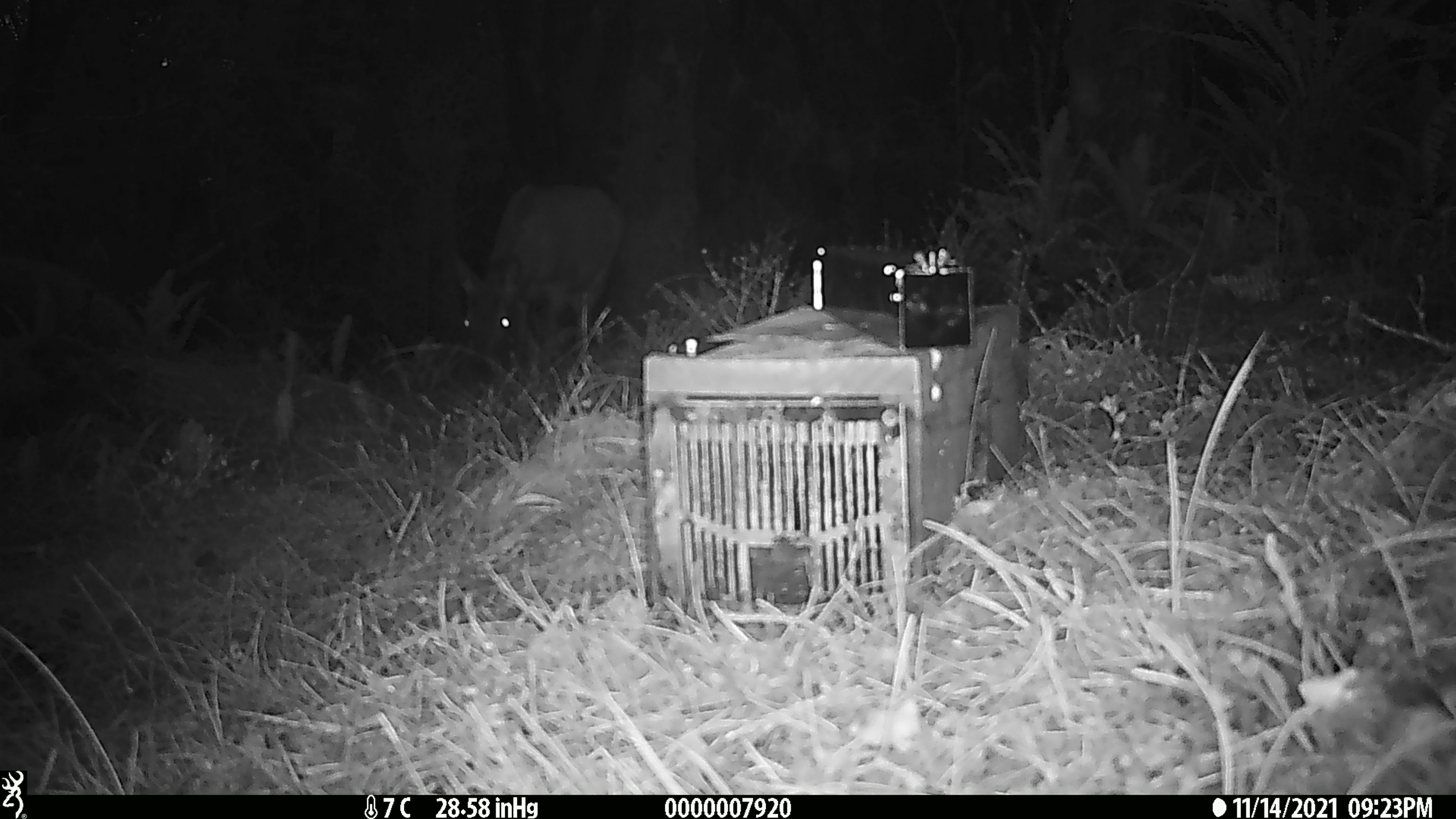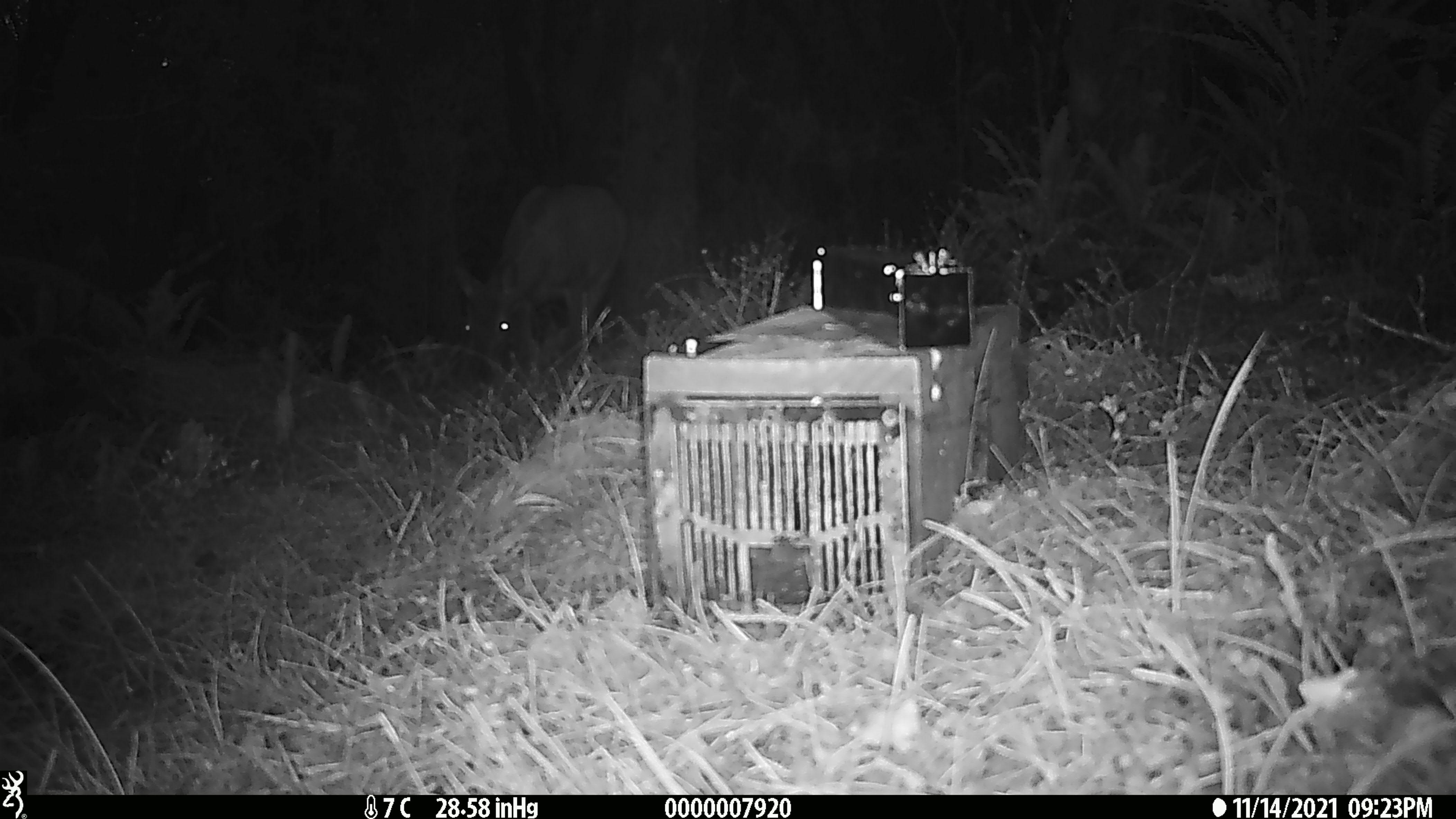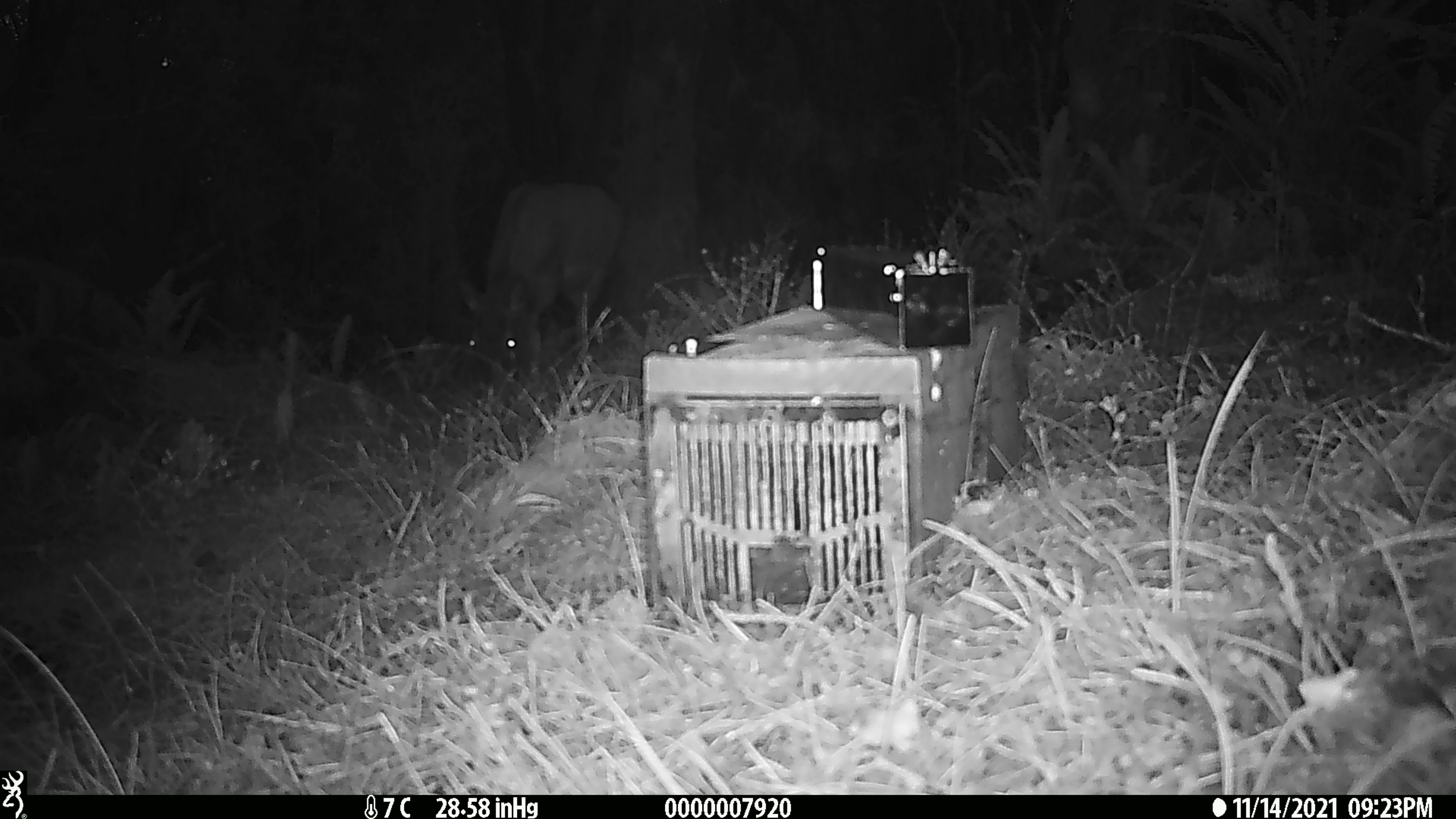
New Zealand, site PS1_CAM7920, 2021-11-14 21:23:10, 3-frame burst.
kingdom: Animalia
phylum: Chordata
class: Mammalia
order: Artiodactyla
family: Cervidae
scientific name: Cervidae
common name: deer